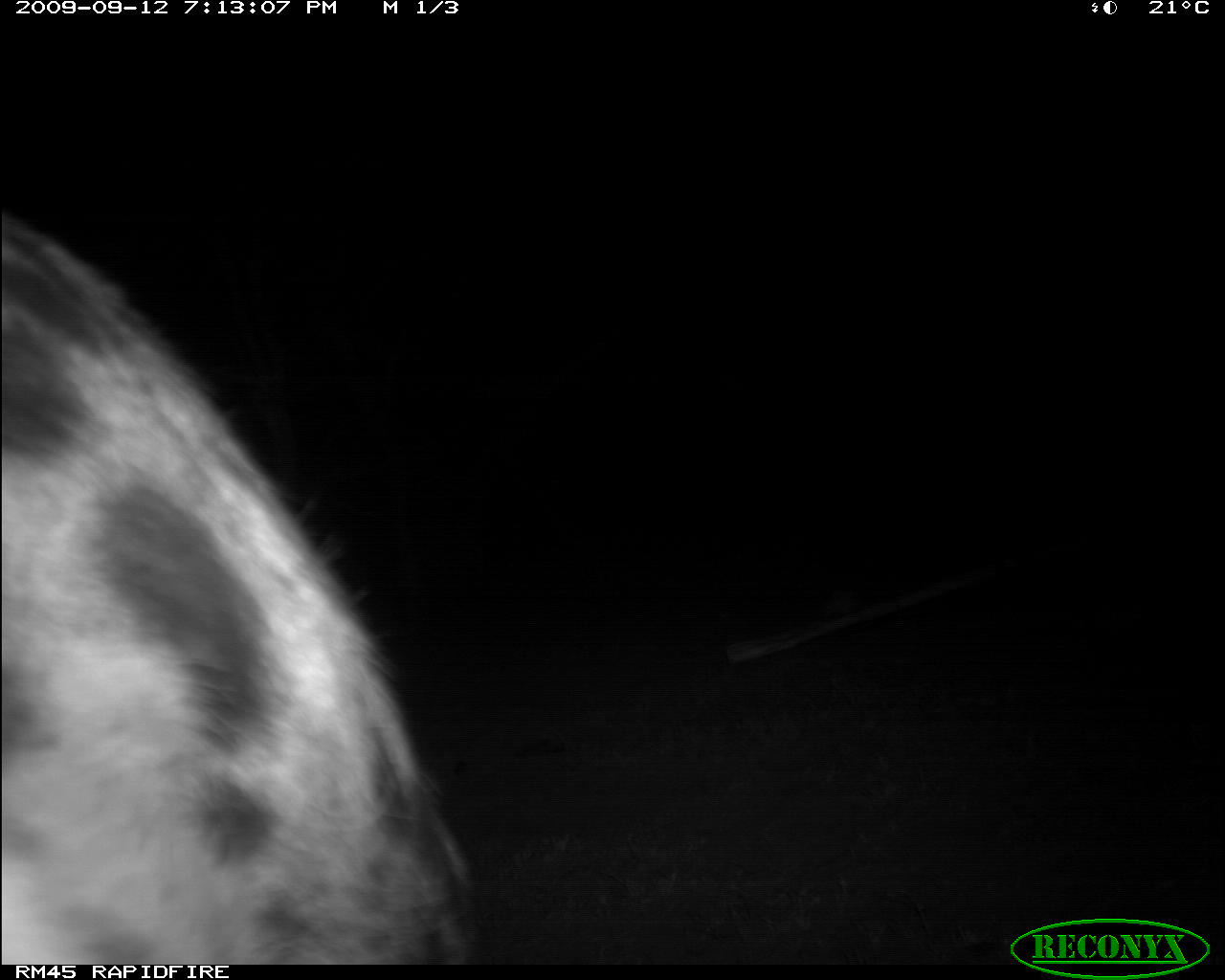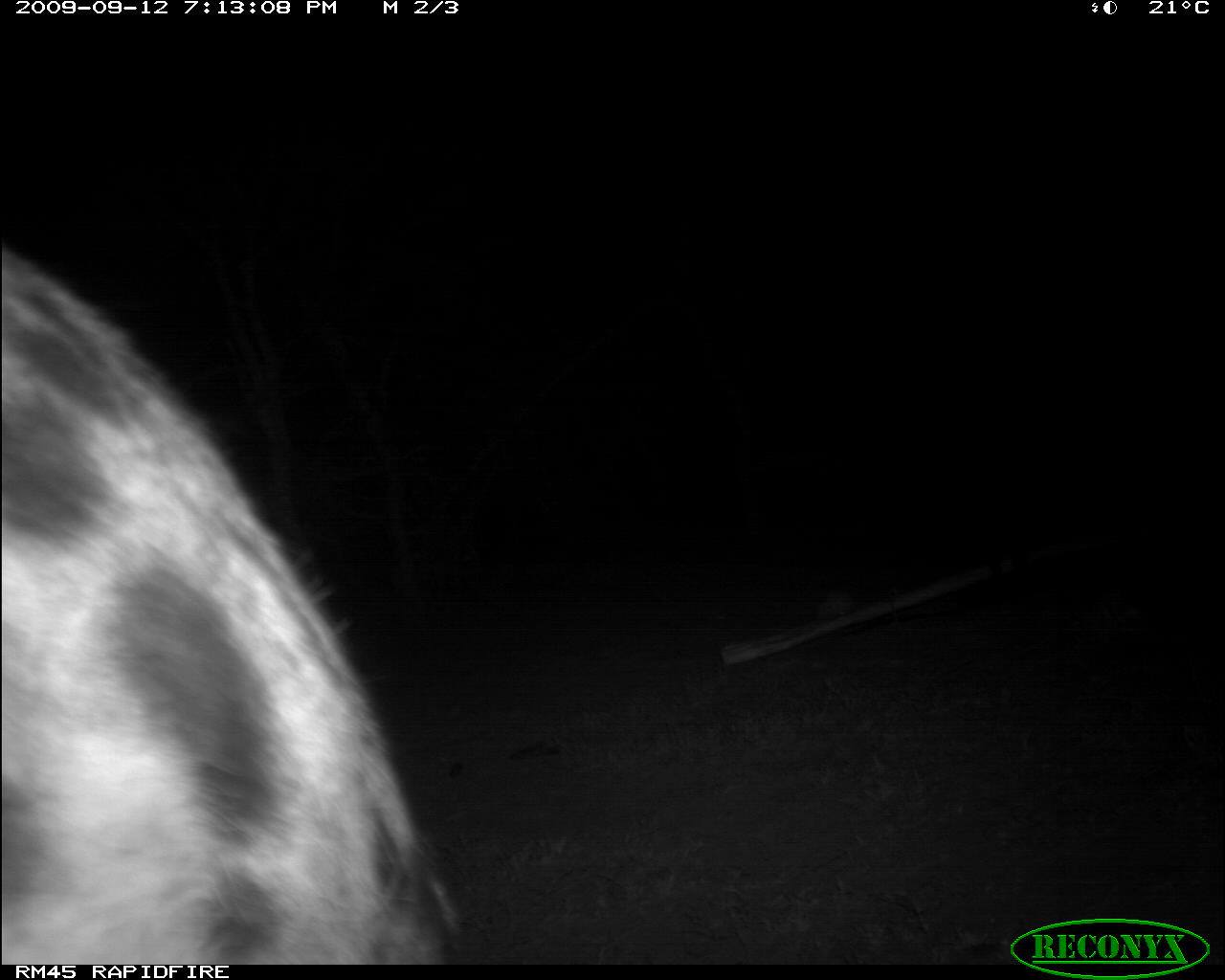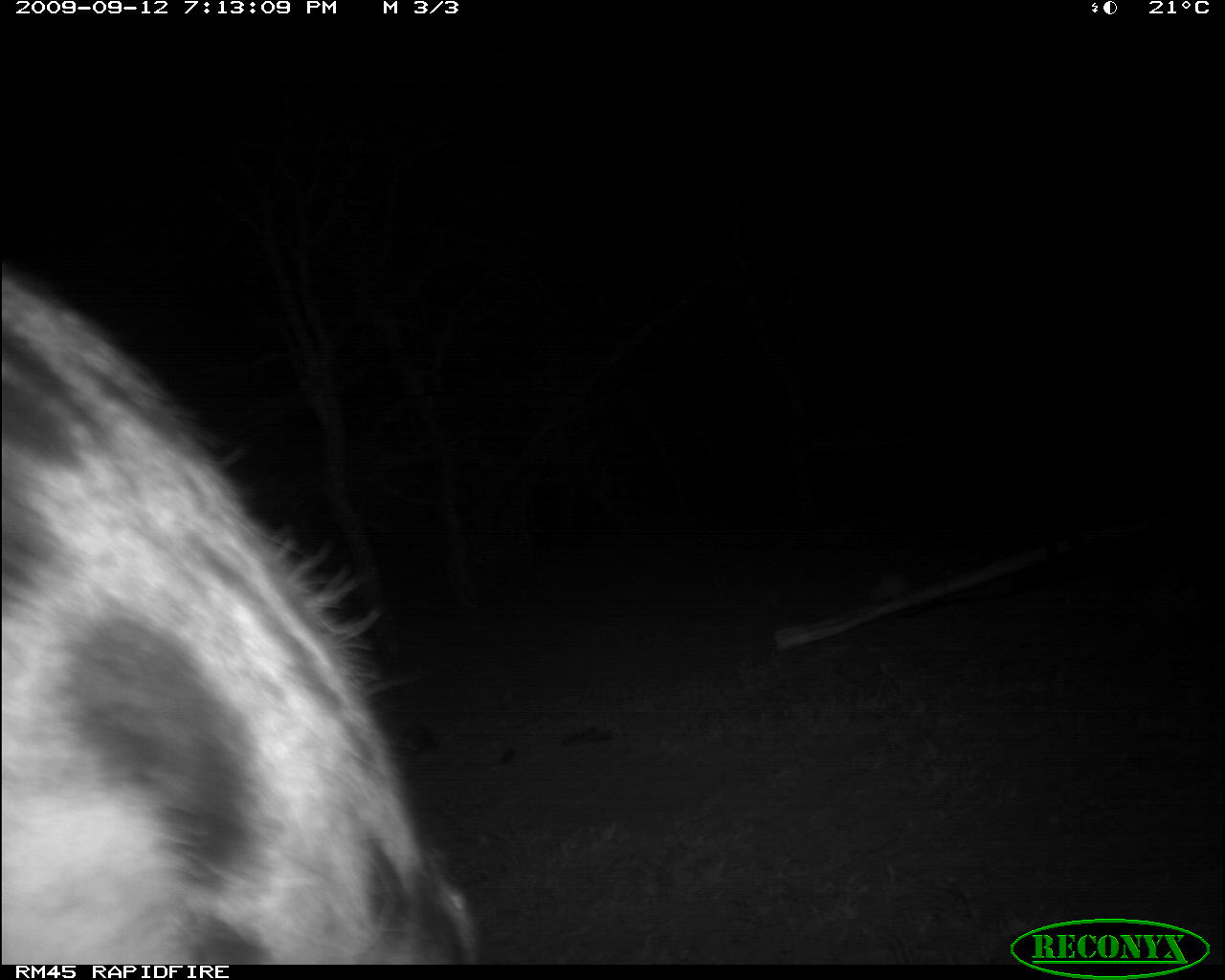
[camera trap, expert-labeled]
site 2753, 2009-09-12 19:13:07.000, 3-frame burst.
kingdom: Animalia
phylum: Chordata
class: Mammalia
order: Carnivora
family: Hyaenidae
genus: Crocuta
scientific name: Crocuta crocuta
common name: spotted hyena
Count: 1.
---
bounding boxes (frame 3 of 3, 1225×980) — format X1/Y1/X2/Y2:
crocuta crocuta: 0/273/481/958